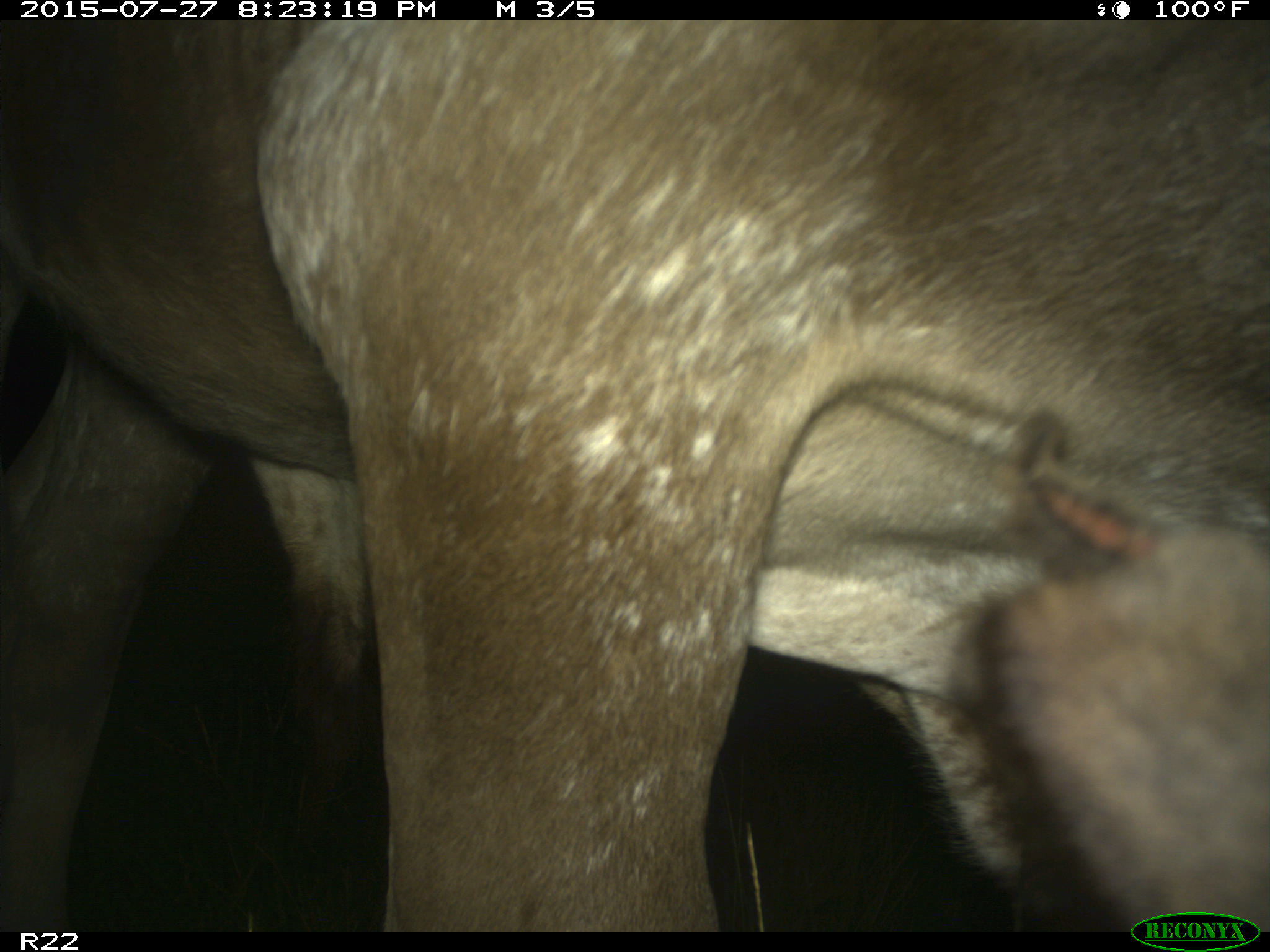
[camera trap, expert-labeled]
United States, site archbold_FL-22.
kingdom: Animalia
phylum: Chordata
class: Mammalia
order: Artiodactyla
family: Bovidae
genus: Bos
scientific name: Bos taurus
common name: domestic cow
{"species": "Bos taurus (domestic cow)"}